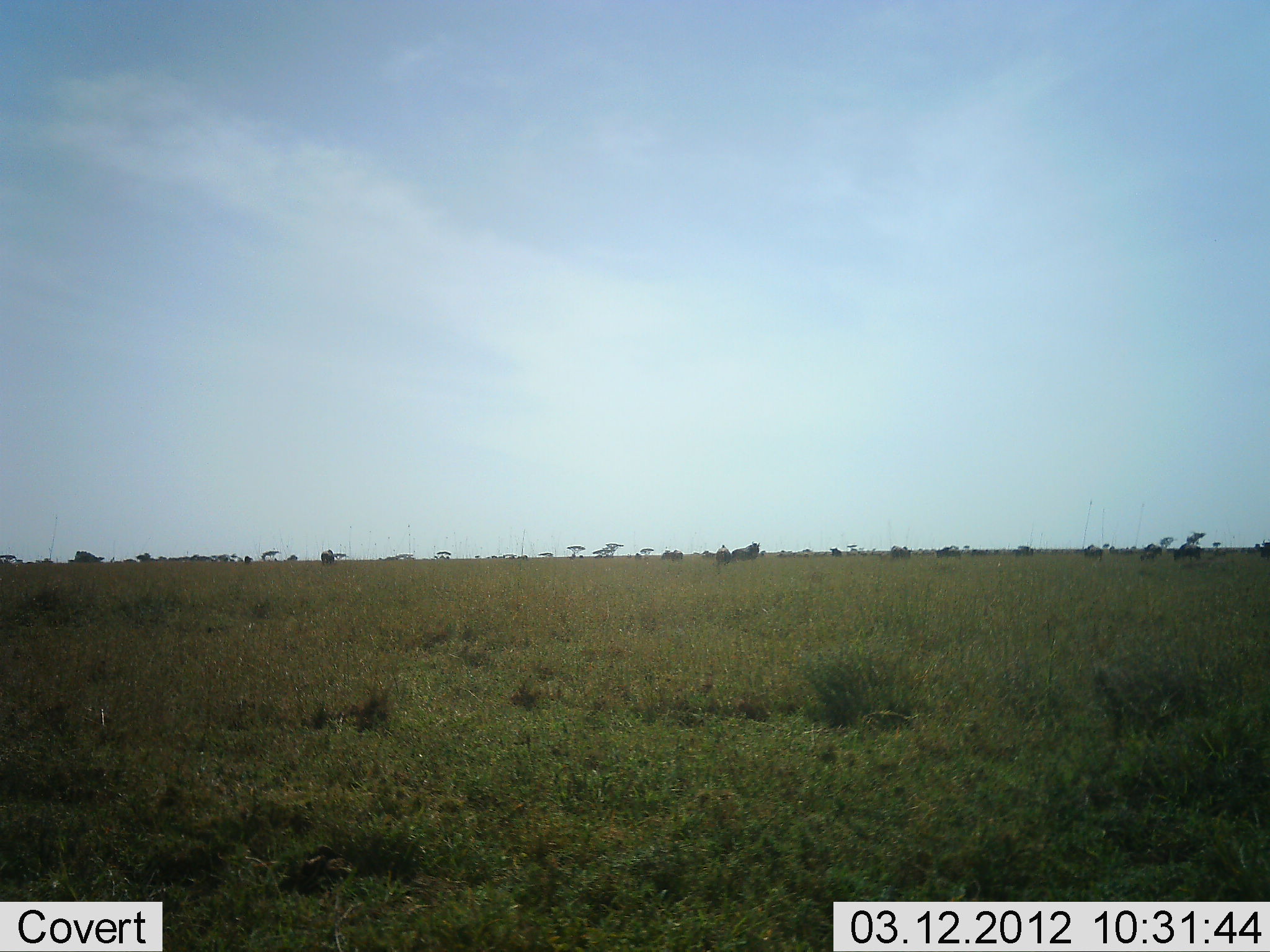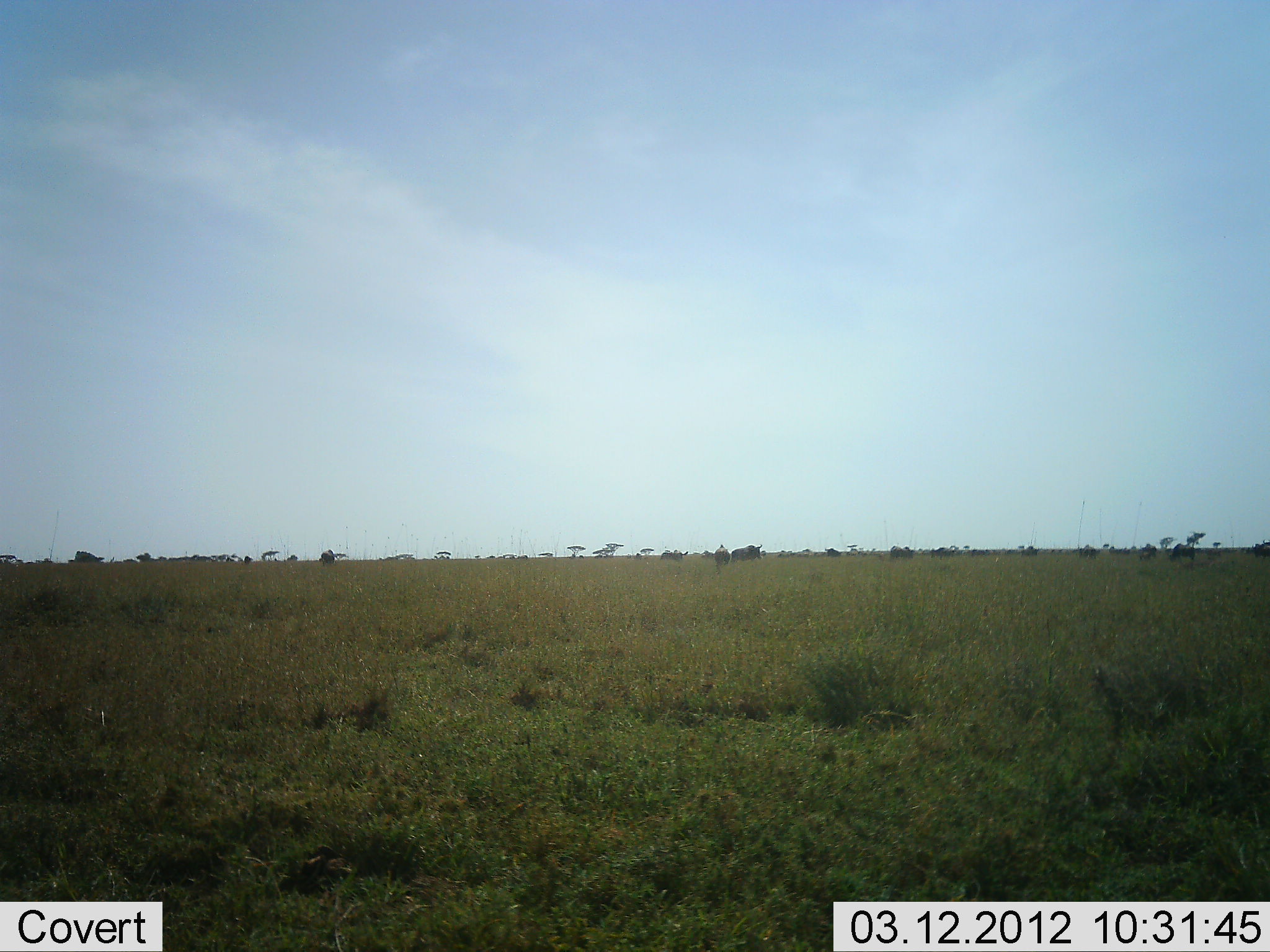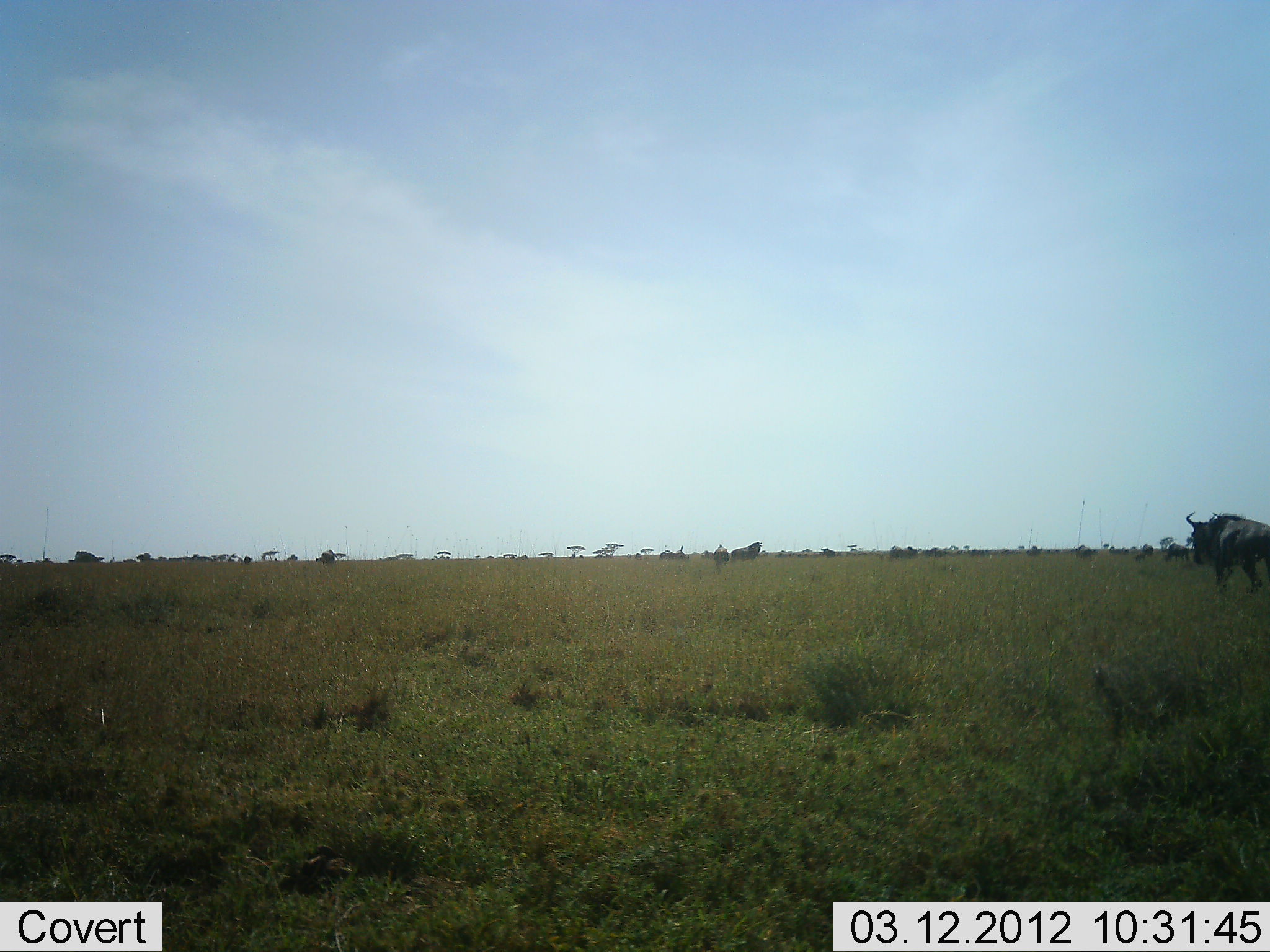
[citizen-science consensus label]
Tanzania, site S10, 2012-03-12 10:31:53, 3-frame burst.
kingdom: Animalia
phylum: Chordata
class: Mammalia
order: Artiodactyla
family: Bovidae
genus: Connochaetes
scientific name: Connochaetes taurinus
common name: blue wildebeest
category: wildebeest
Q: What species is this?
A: Wildebeest (blue wildebeest) (Connochaetes taurinus).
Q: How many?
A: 11-50.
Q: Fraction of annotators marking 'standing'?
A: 23%.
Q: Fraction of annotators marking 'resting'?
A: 0%.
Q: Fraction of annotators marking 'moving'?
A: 96%.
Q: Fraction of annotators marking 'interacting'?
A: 0%.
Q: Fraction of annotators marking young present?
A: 0%.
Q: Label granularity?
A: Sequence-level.